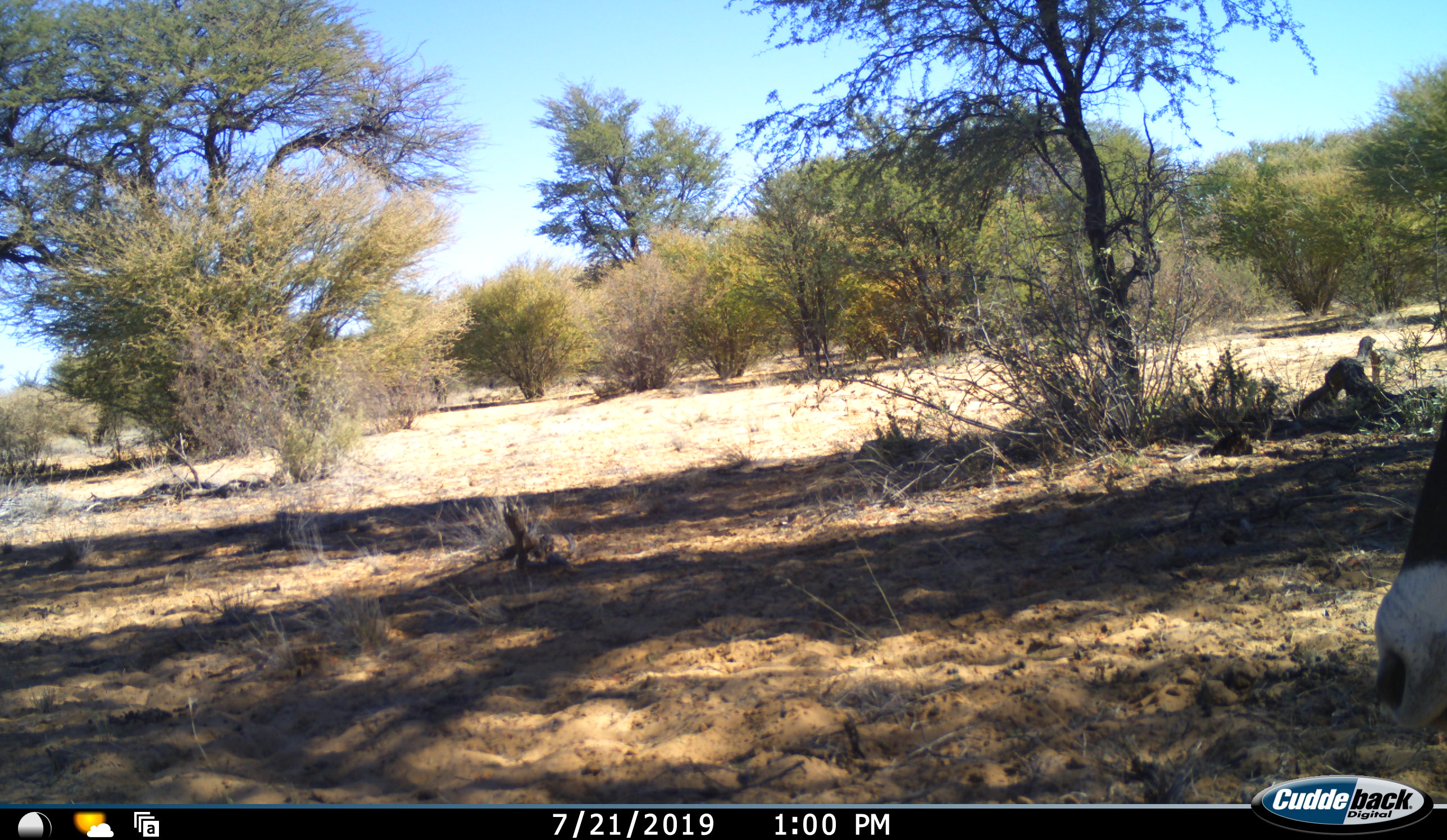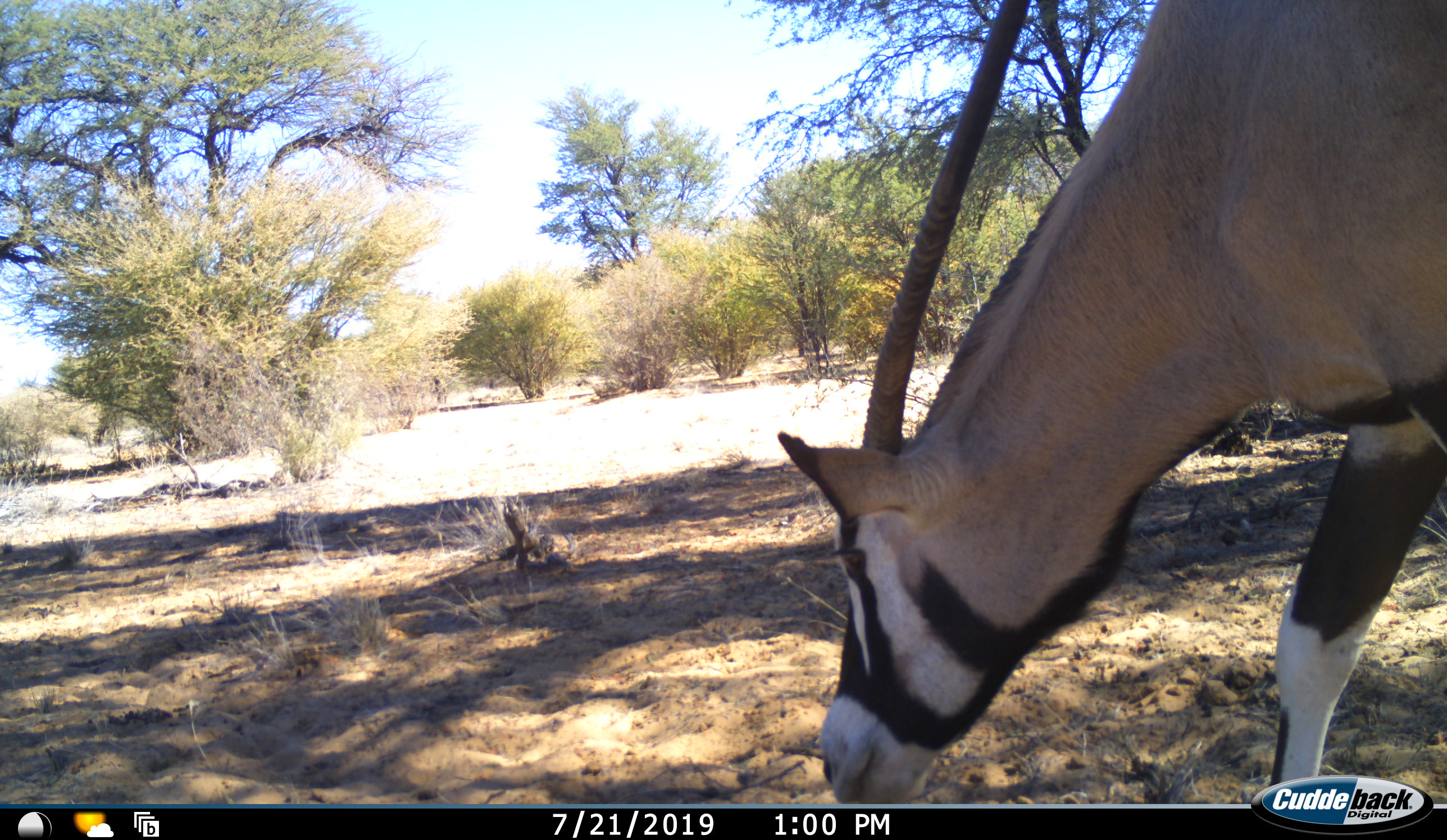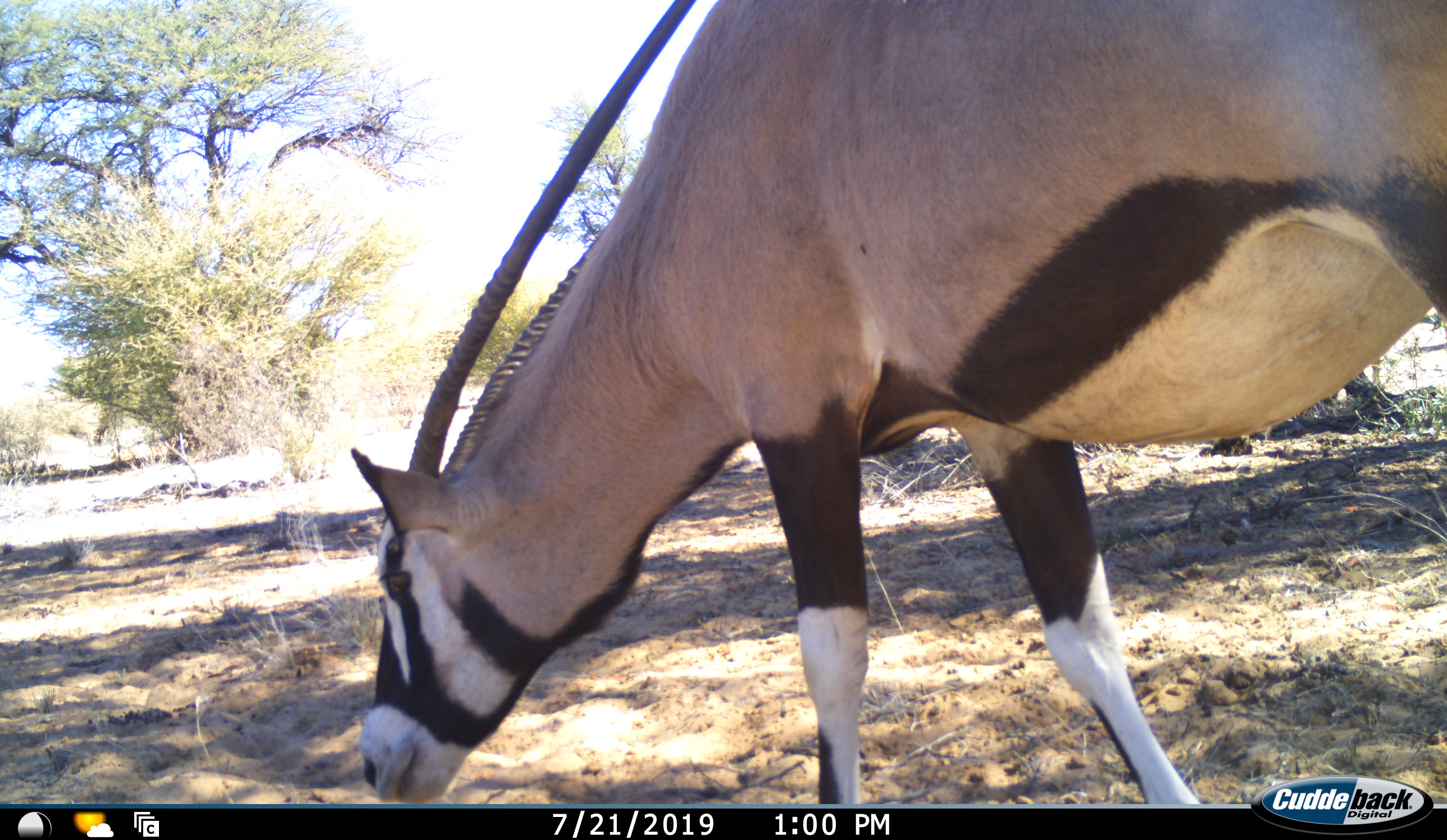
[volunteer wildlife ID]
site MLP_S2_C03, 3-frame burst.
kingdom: Animalia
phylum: Chordata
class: Mammalia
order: Artiodactyla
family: Bovidae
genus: Oryx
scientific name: Oryx gazella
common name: gemsbok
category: oryx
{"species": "oryx (gemsbok) (Oryx gazella)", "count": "1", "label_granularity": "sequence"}